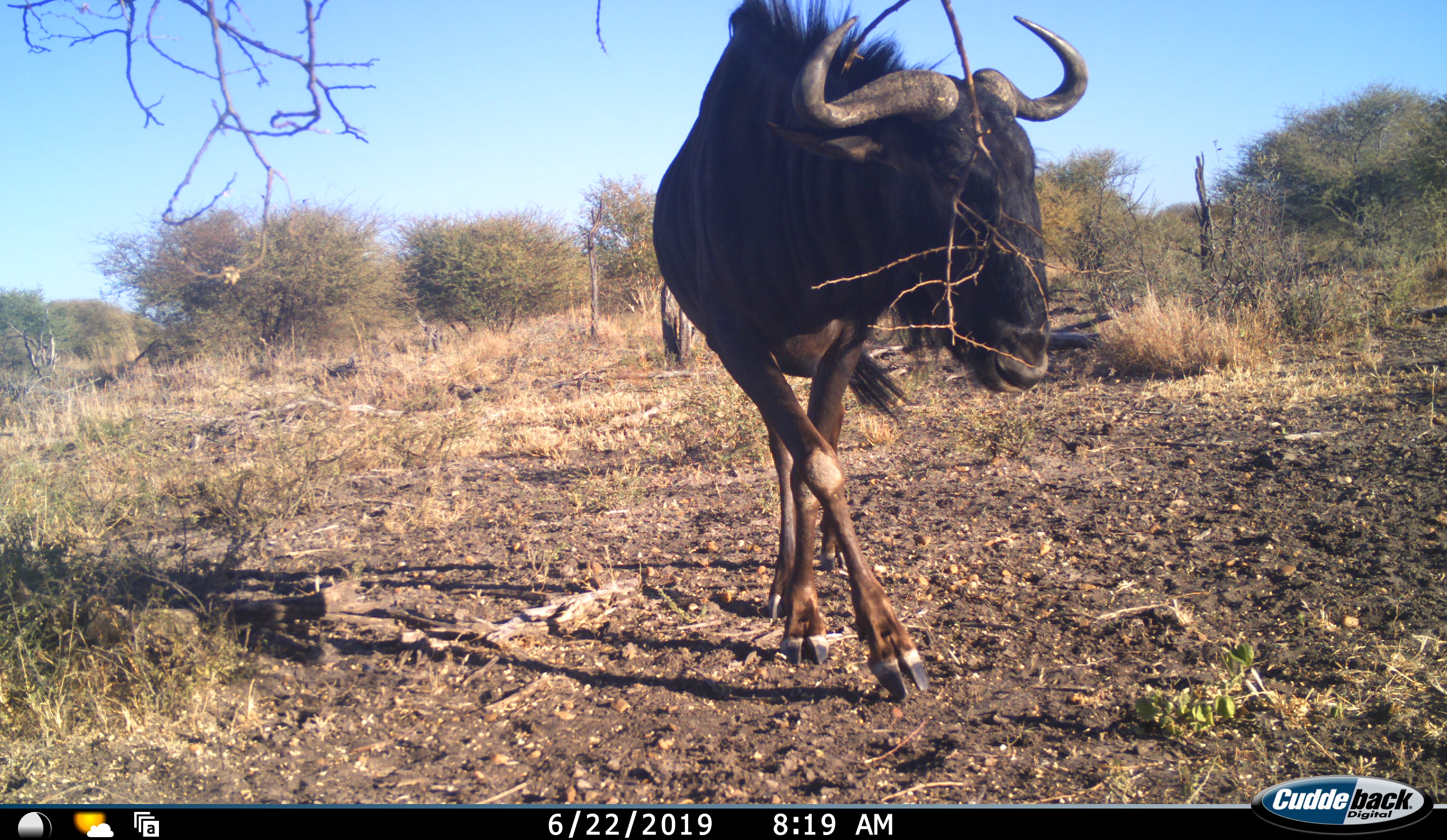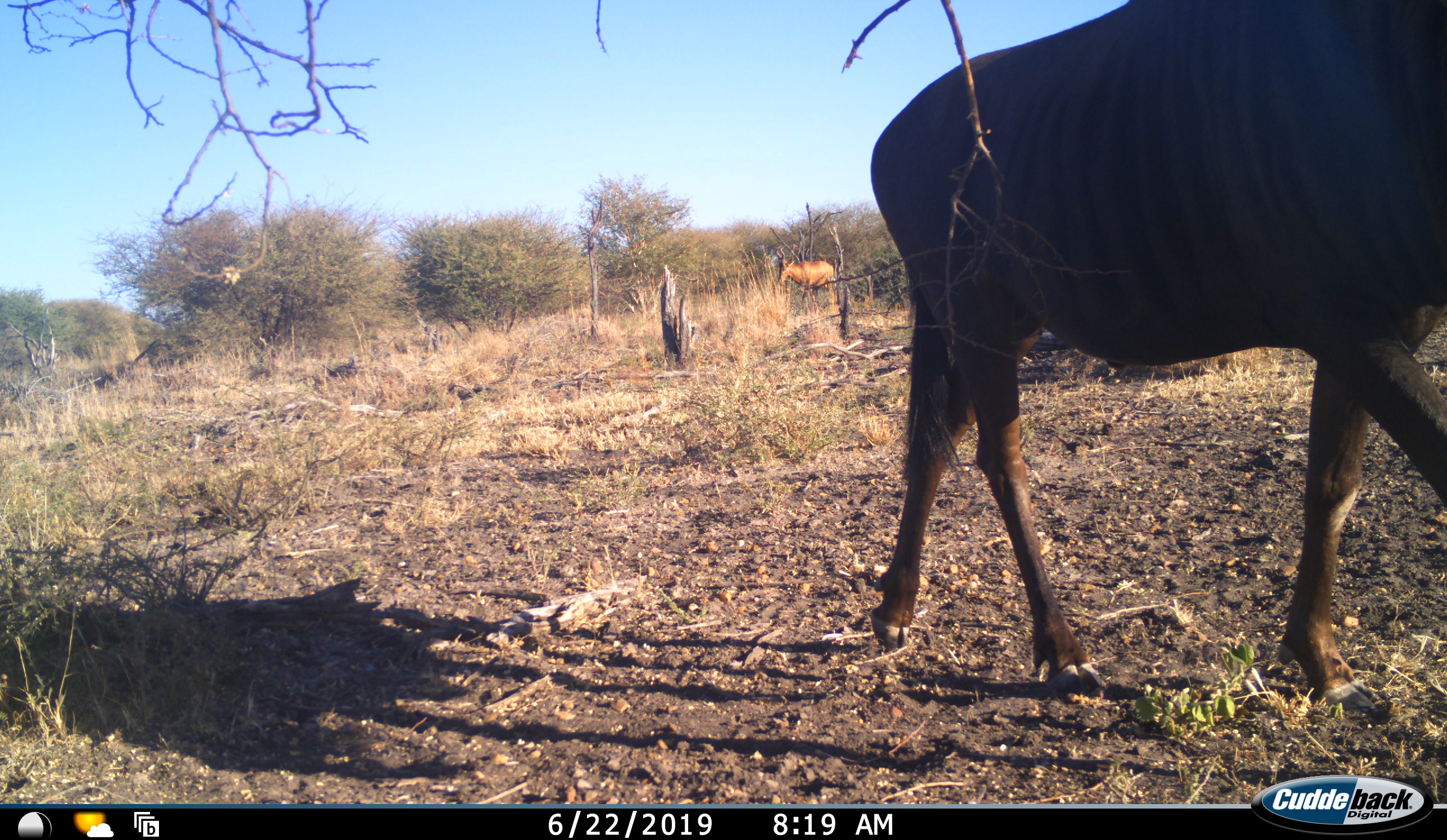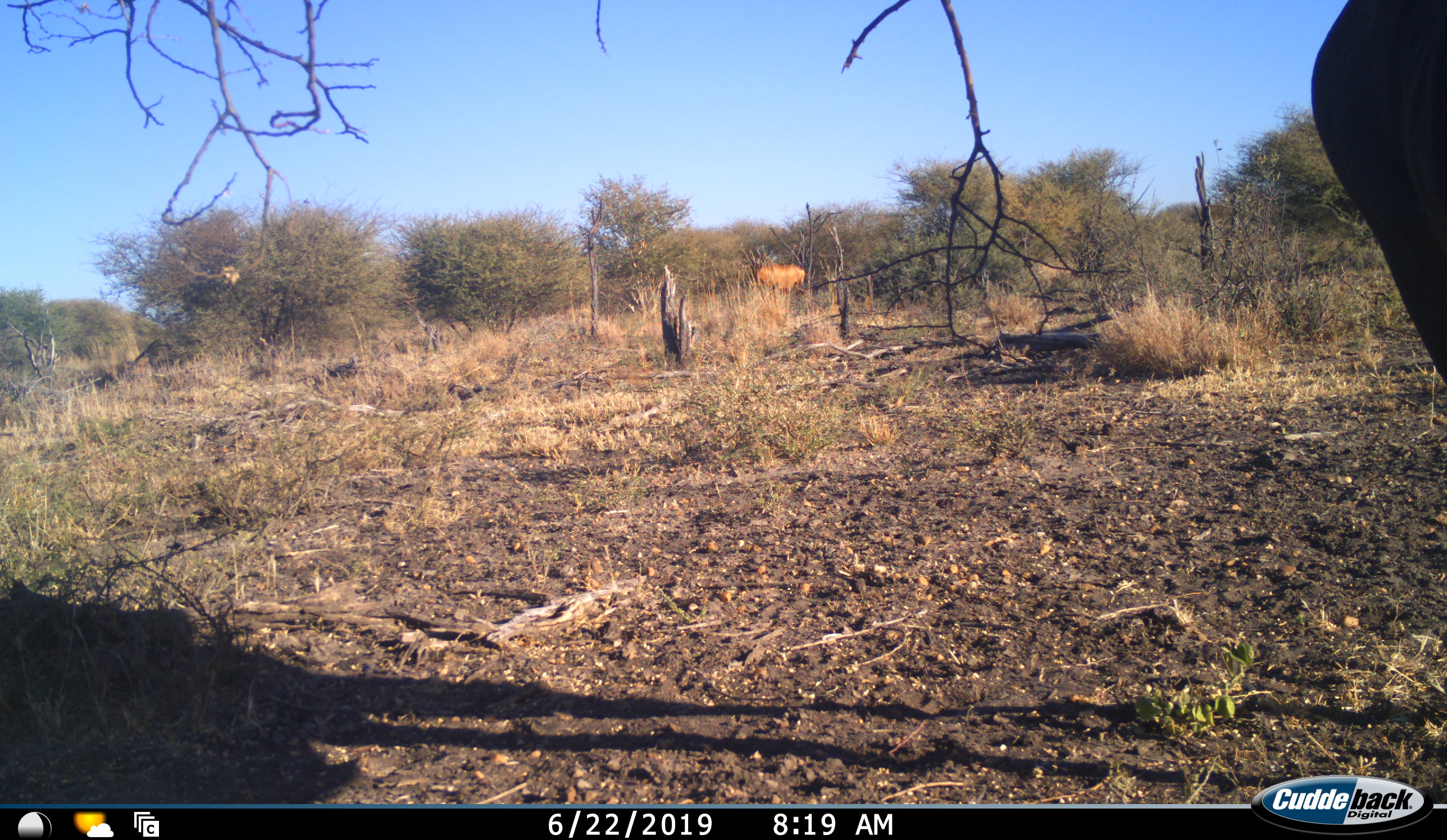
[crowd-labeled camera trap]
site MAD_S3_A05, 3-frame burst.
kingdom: Animalia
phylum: Chordata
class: Mammalia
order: Artiodactyla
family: Bovidae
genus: Alcelaphus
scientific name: Alcelaphus buselaphus caama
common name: red hartebeest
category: hartebeestred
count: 1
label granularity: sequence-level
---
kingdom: Animalia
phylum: Chordata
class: Mammalia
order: Artiodactyla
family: Bovidae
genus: Connochaetes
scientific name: Connochaetes taurinus taurinus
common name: blue wildebeest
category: wildebeestblue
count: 1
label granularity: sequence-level